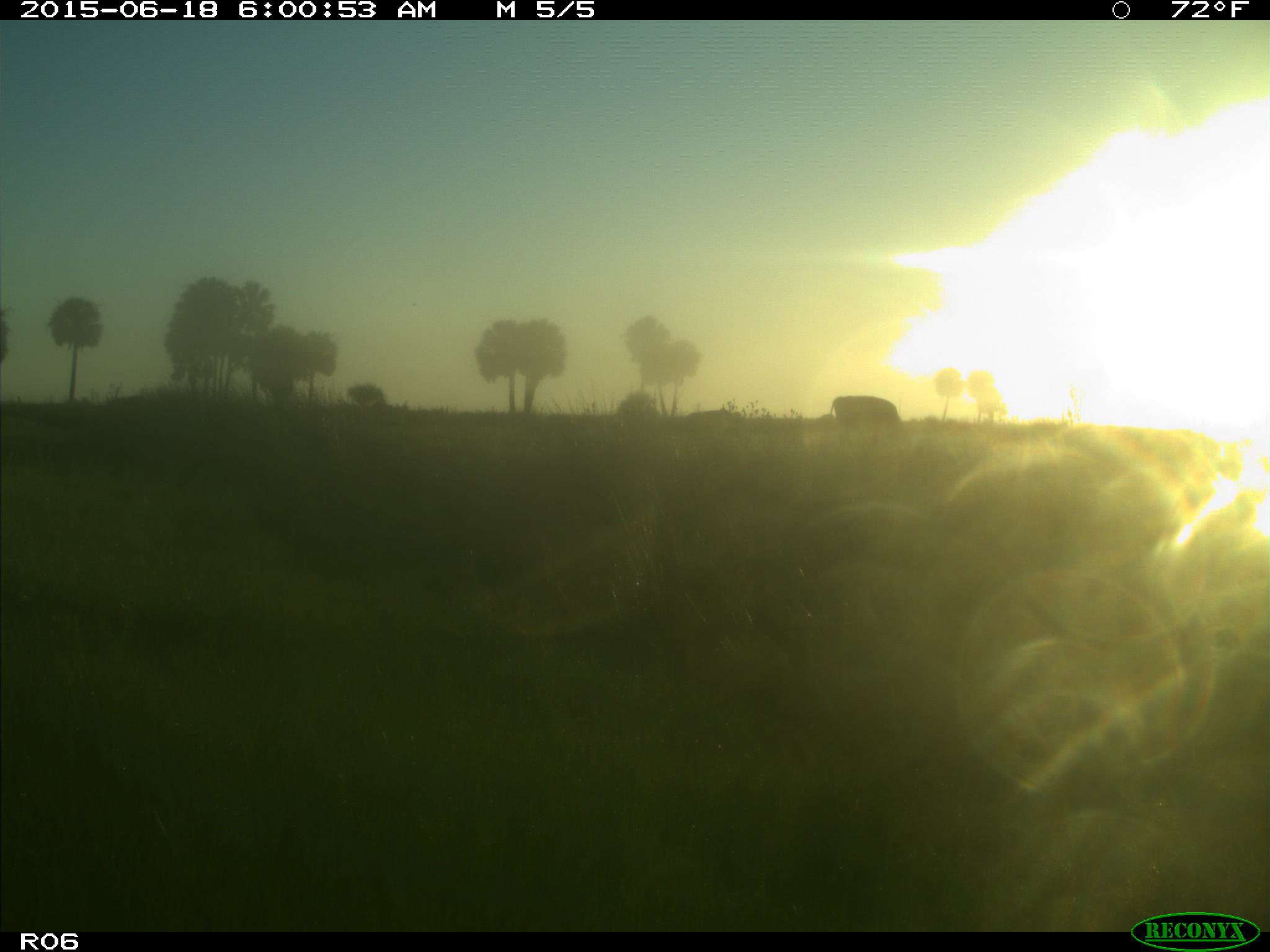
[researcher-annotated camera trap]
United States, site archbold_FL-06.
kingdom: Animalia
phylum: Chordata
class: Mammalia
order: Artiodactyla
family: Bovidae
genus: Bos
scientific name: Bos taurus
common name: domestic cow